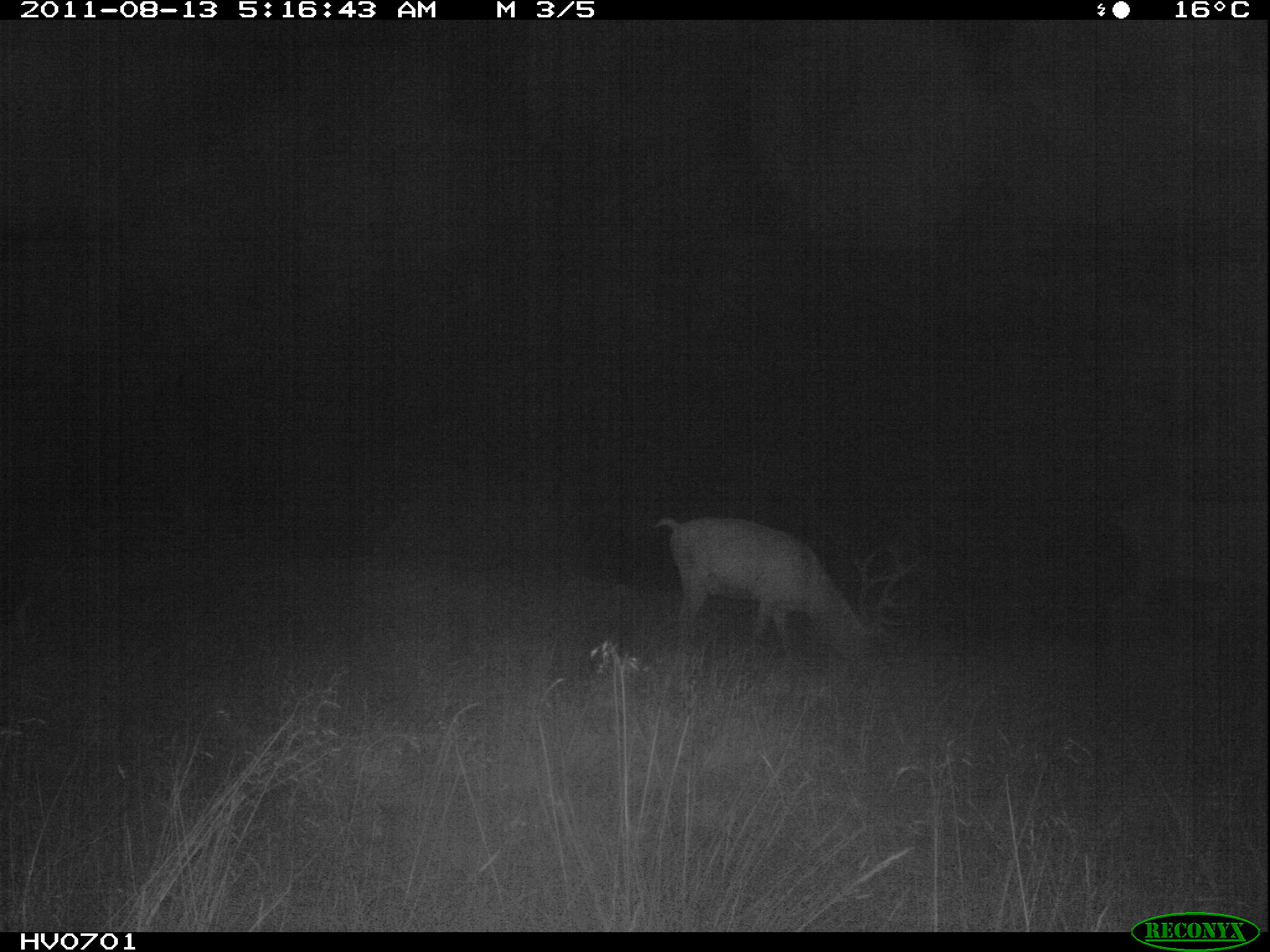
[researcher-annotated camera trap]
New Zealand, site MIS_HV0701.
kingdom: Animalia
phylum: Chordata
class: Mammalia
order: Artiodactyla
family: Cervidae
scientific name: Cervidae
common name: deer